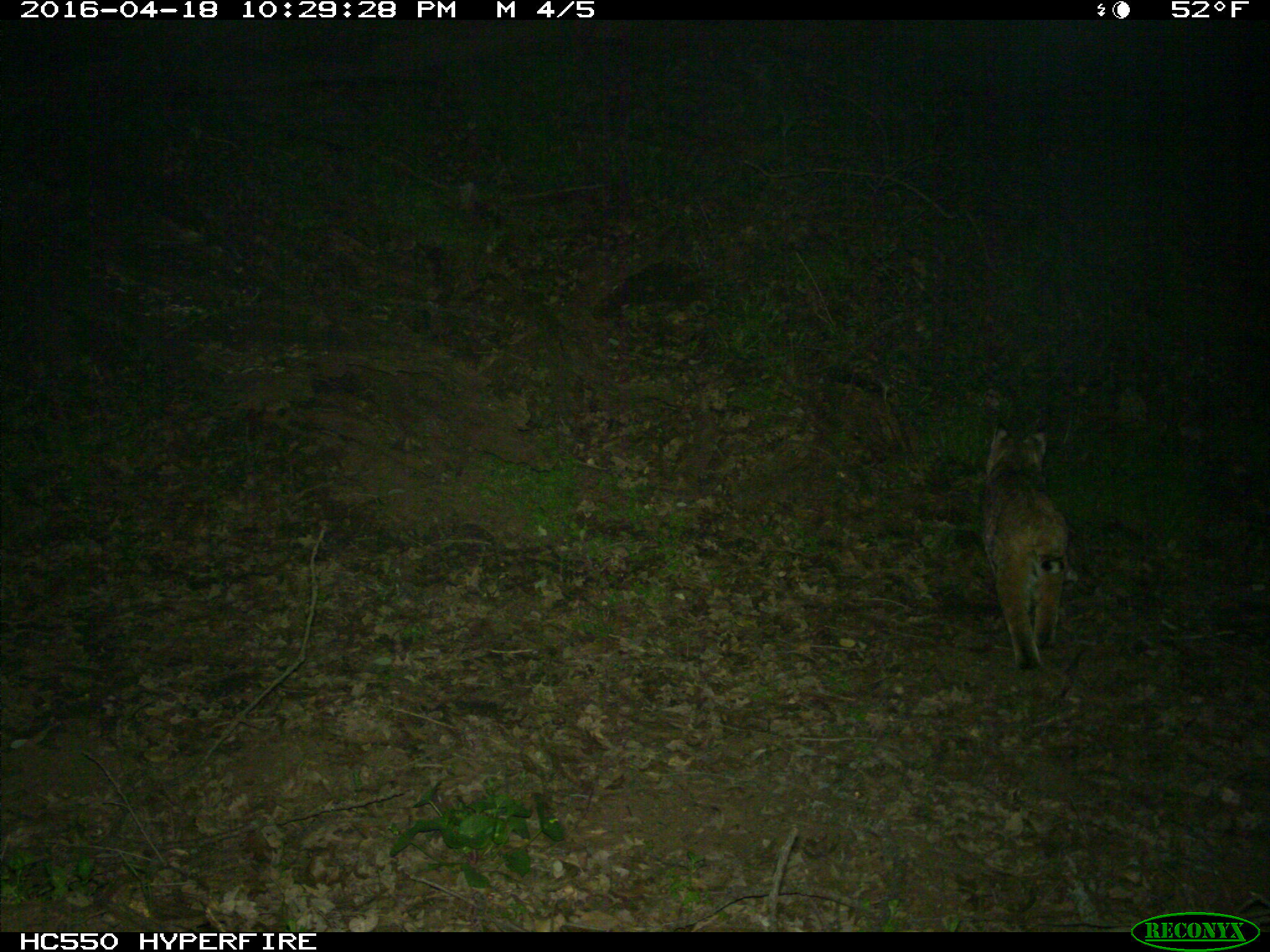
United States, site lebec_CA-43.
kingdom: Animalia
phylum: Chordata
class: Mammalia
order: Carnivora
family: Felidae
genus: Lynx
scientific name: Lynx rufus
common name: bobcat